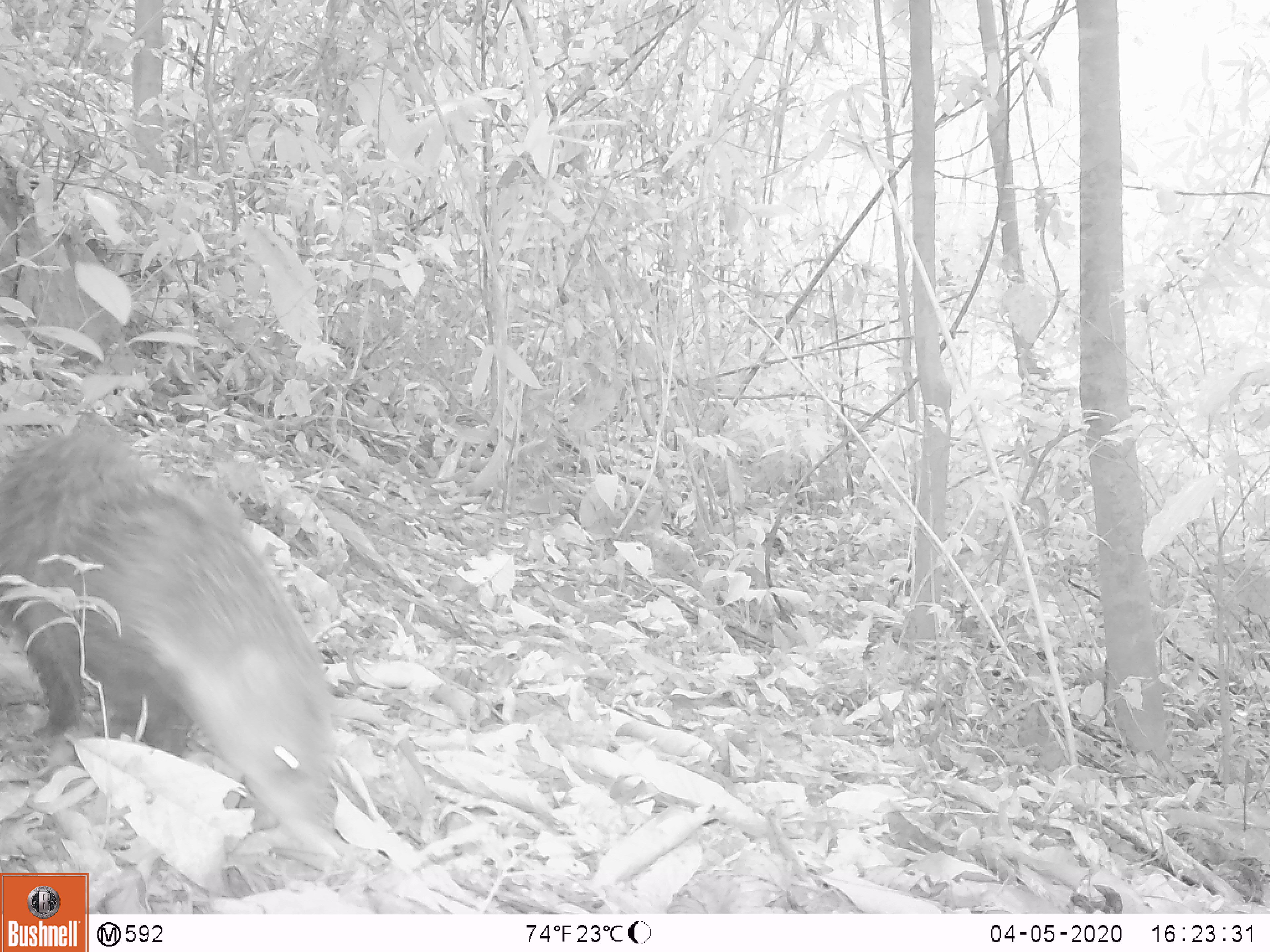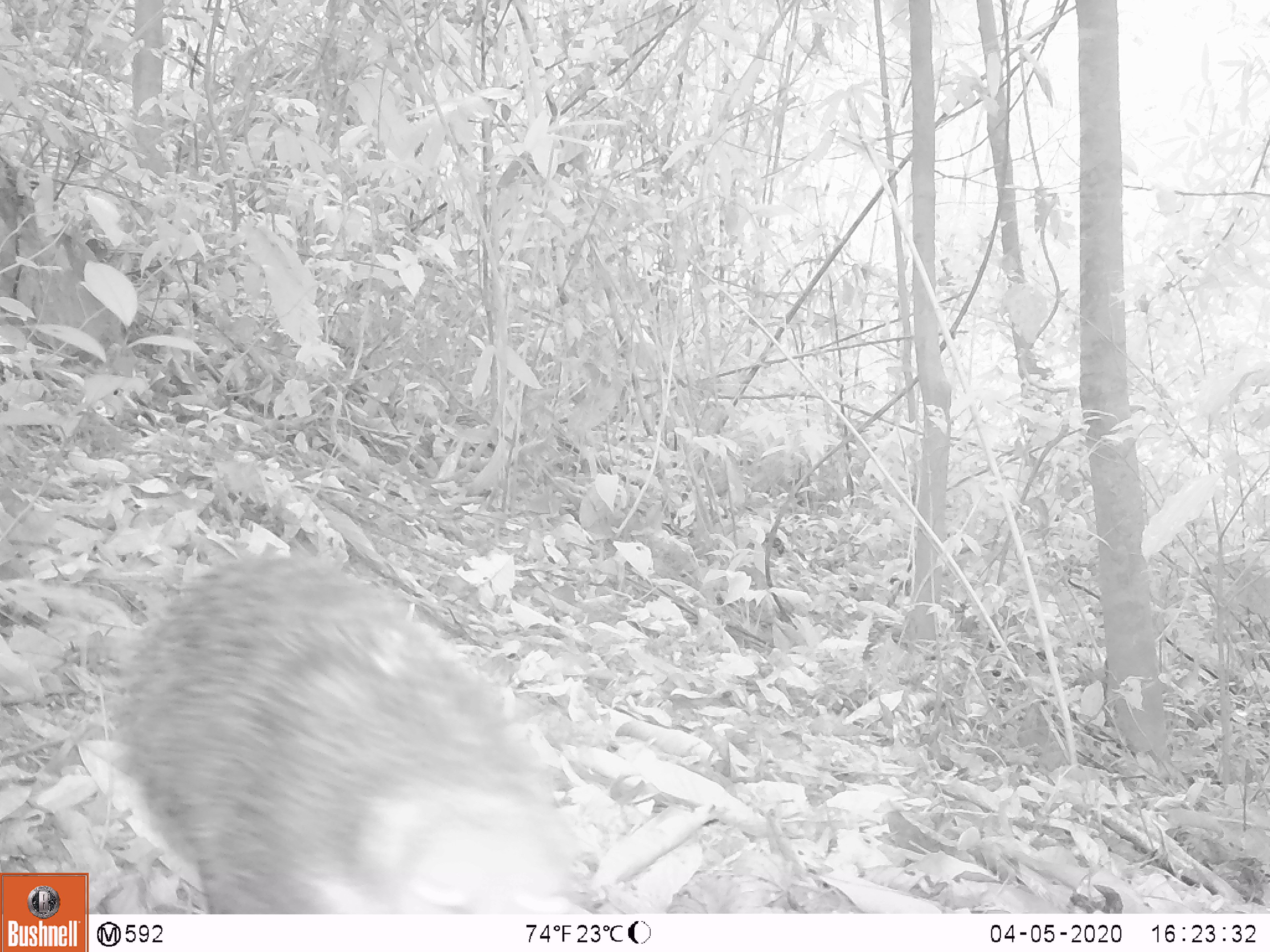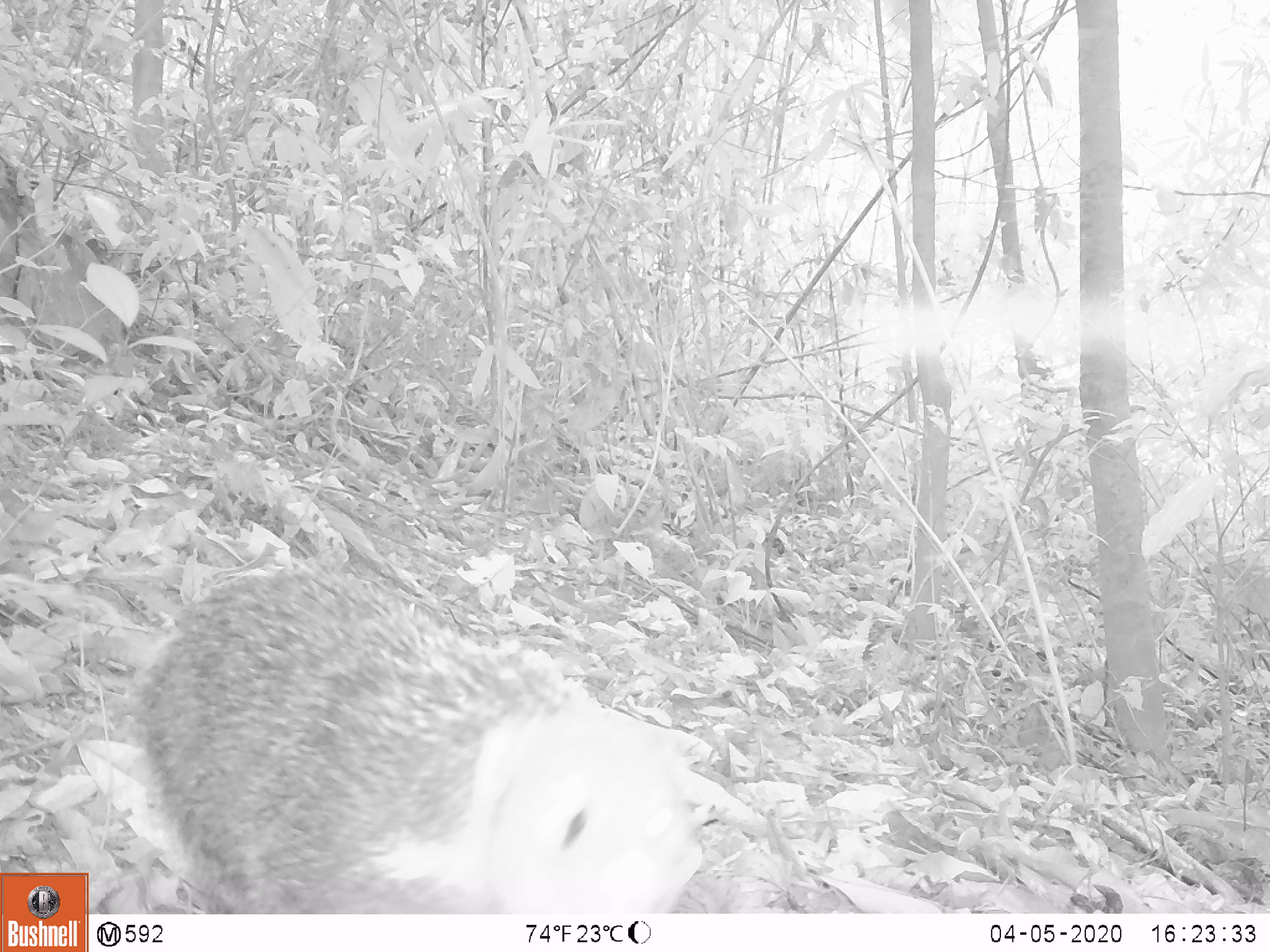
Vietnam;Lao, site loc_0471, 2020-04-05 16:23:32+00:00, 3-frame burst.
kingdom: Animalia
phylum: Chordata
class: Mammalia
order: Carnivora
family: Herpestidae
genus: Urva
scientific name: Urva urva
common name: crab-eating mongoose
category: crab eating mongoose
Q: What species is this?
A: Crab eating mongoose (crab-eating mongoose) (Urva urva).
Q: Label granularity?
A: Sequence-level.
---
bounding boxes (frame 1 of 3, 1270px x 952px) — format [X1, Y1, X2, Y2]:
crab eating mongoose: [0, 411, 339, 856]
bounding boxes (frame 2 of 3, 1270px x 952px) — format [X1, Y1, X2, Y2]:
crab eating mongoose: [114, 549, 576, 912]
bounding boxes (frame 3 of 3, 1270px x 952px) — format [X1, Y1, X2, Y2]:
crab eating mongoose: [123, 557, 700, 915]